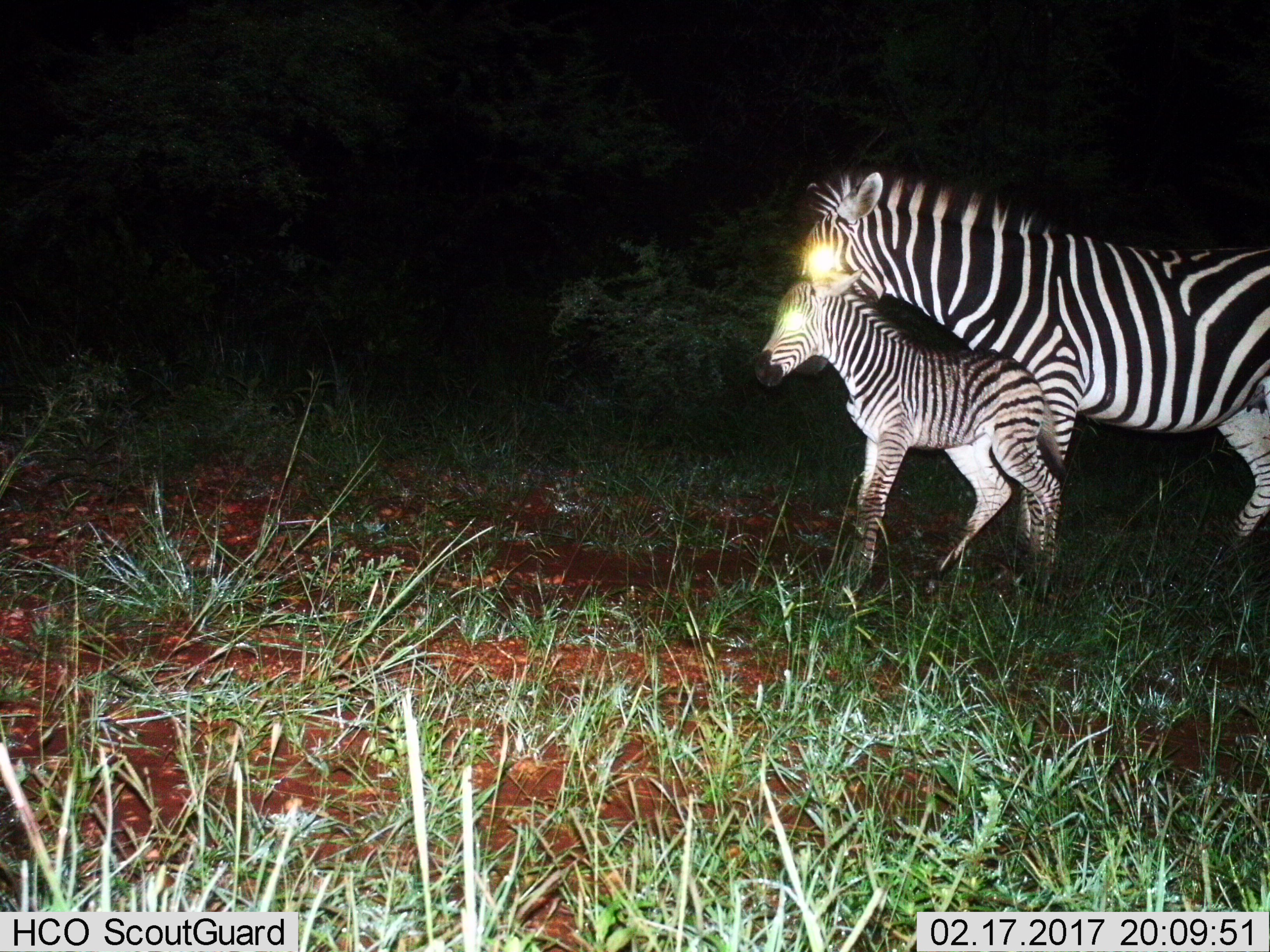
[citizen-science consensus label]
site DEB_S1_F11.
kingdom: Animalia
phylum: Chordata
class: Mammalia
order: Perissodactyla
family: Equidae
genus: Equus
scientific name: Equus quagga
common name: plains zebra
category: zebraplains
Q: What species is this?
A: Zebraplains (plains zebra) (Equus quagga).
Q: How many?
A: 2.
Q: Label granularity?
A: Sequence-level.